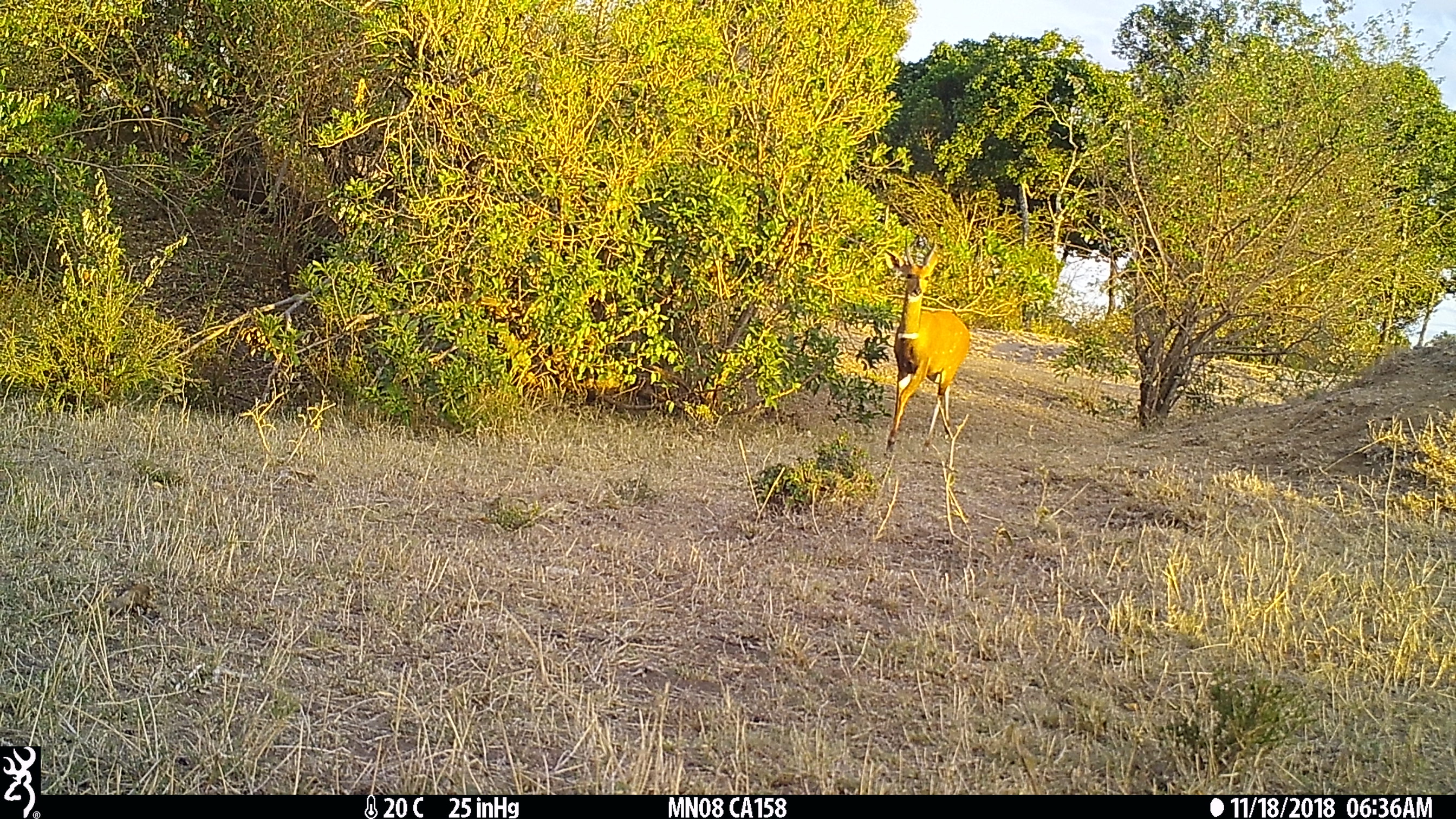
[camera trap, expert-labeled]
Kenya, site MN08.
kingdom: Animalia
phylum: Chordata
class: Mammalia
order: Artiodactyla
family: Bovidae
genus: Tragelaphus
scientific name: Tragelaphus scriptus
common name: bushbuck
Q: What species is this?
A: Bushbuck (Tragelaphus scriptus).